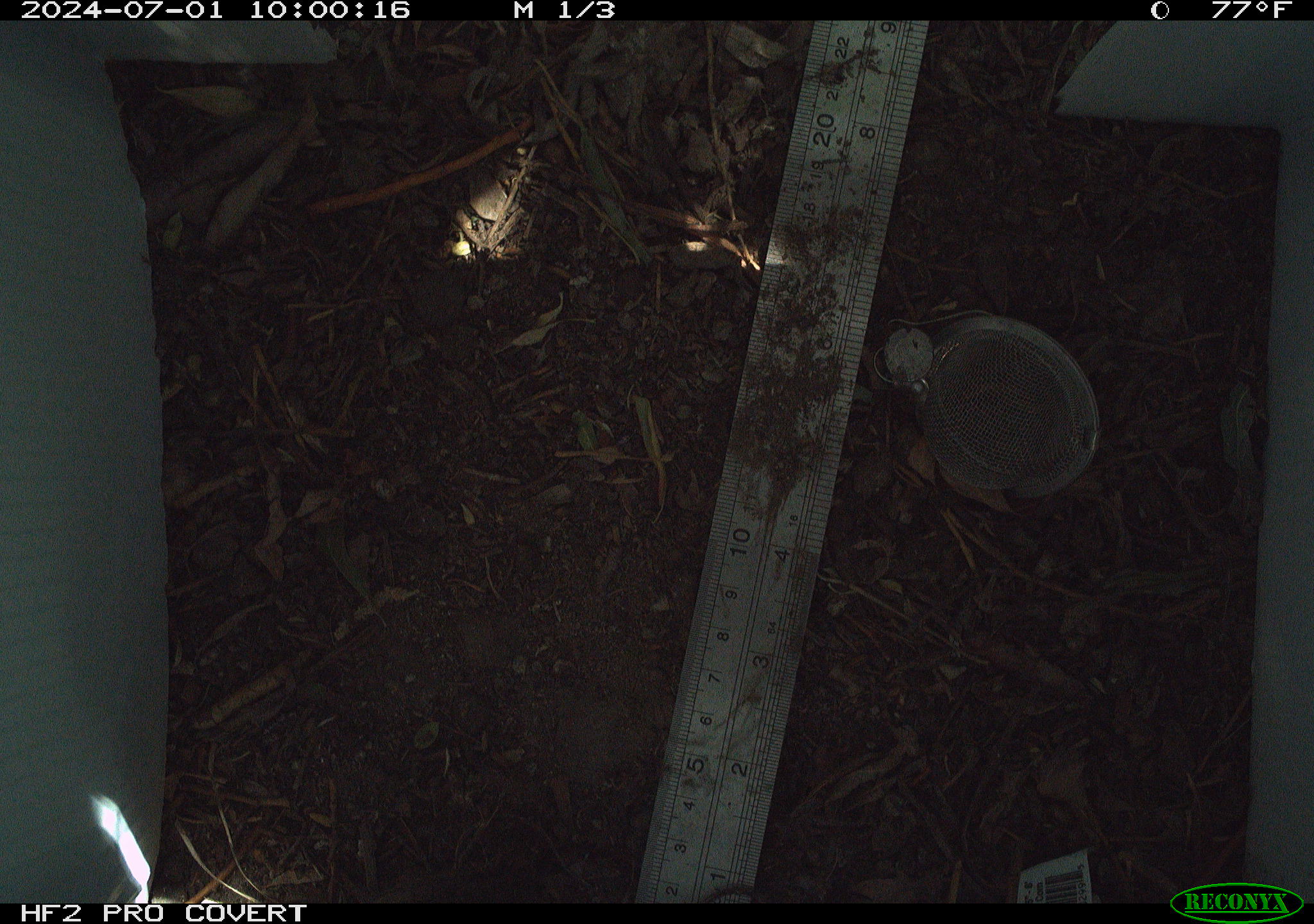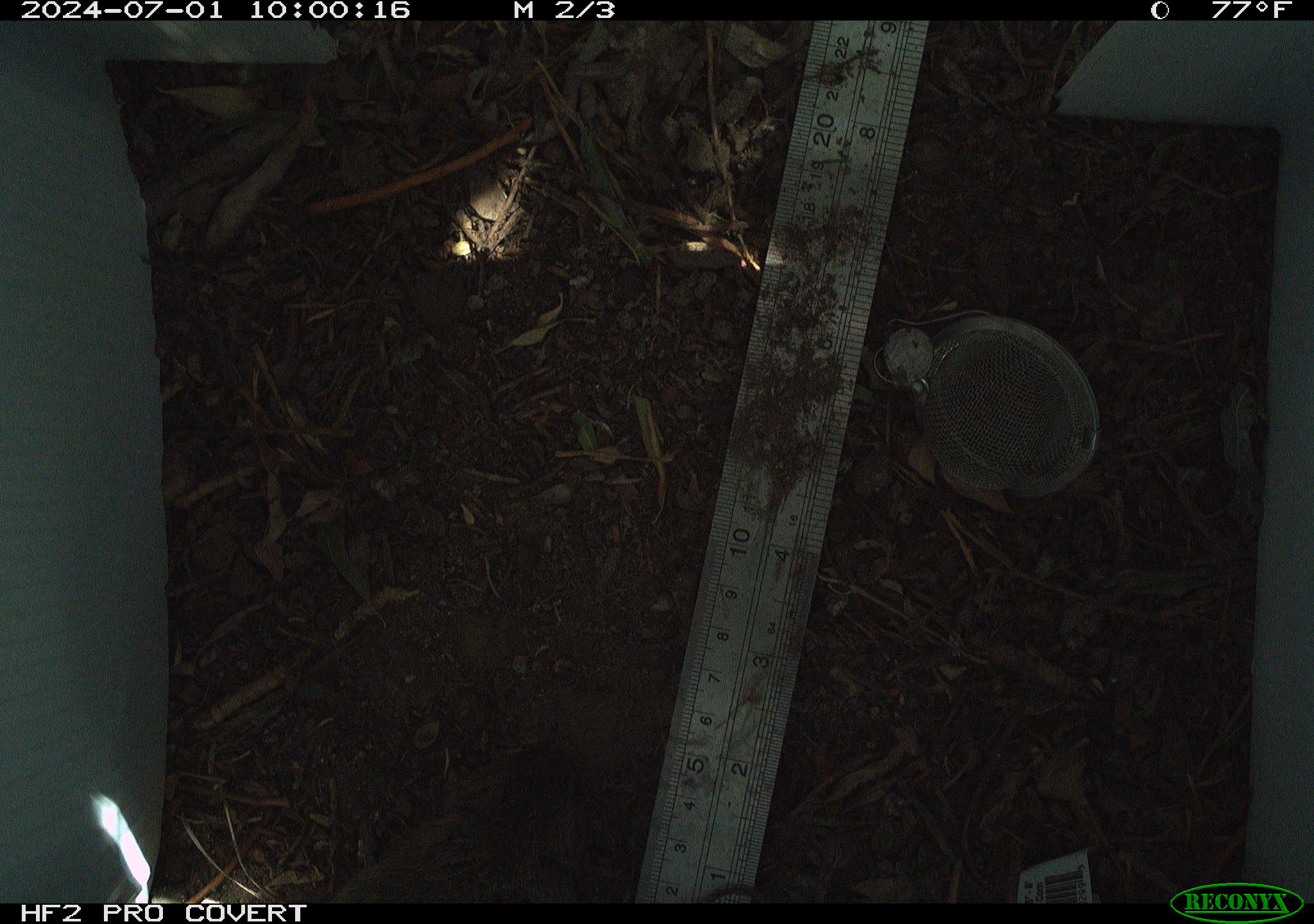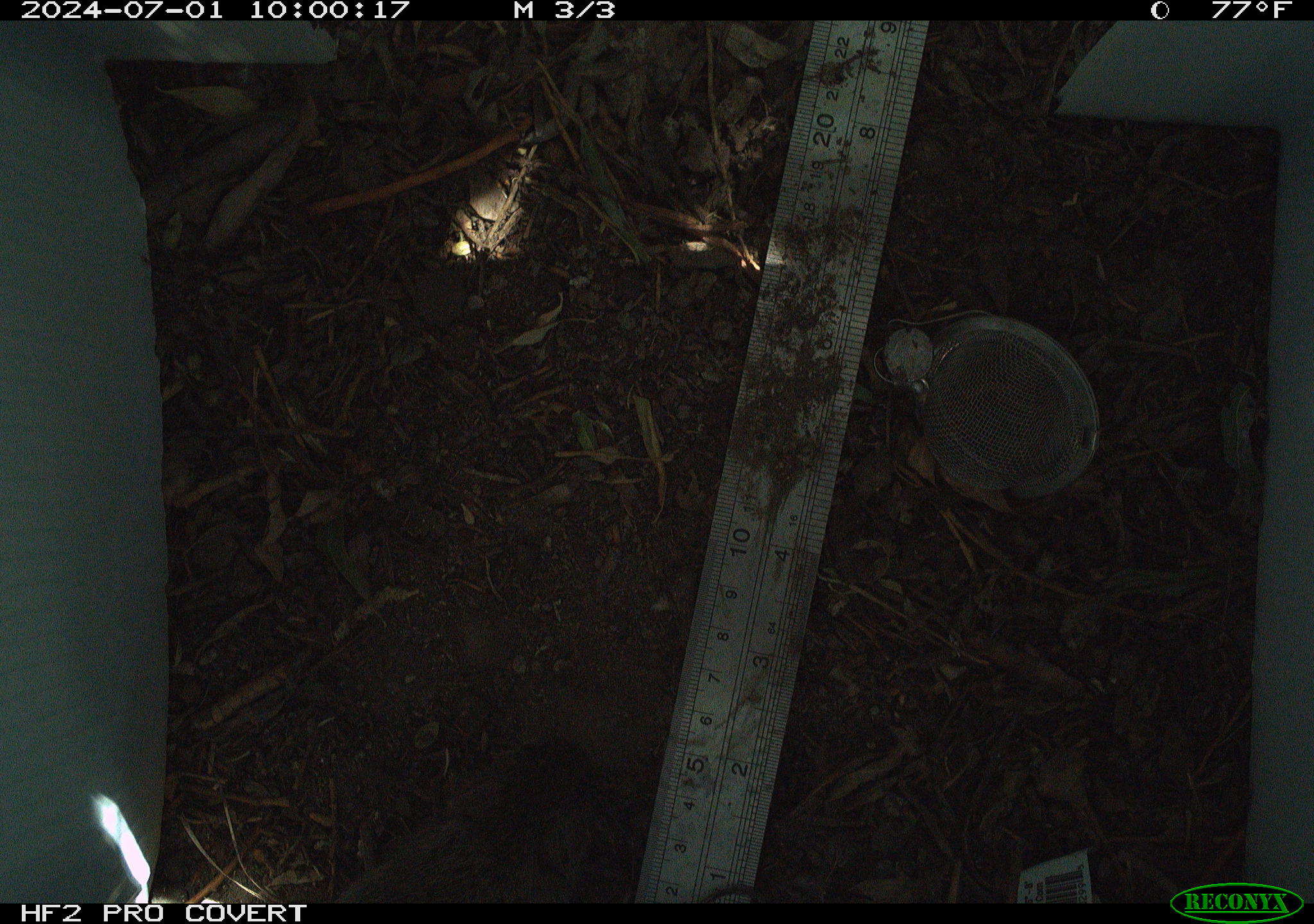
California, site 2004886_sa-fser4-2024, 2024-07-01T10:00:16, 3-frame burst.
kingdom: Animalia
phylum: Chordata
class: Mammalia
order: Rodentia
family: Cricetidae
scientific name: Cricetidae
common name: hamsters, voles, lemmings, and allies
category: cricetidae family